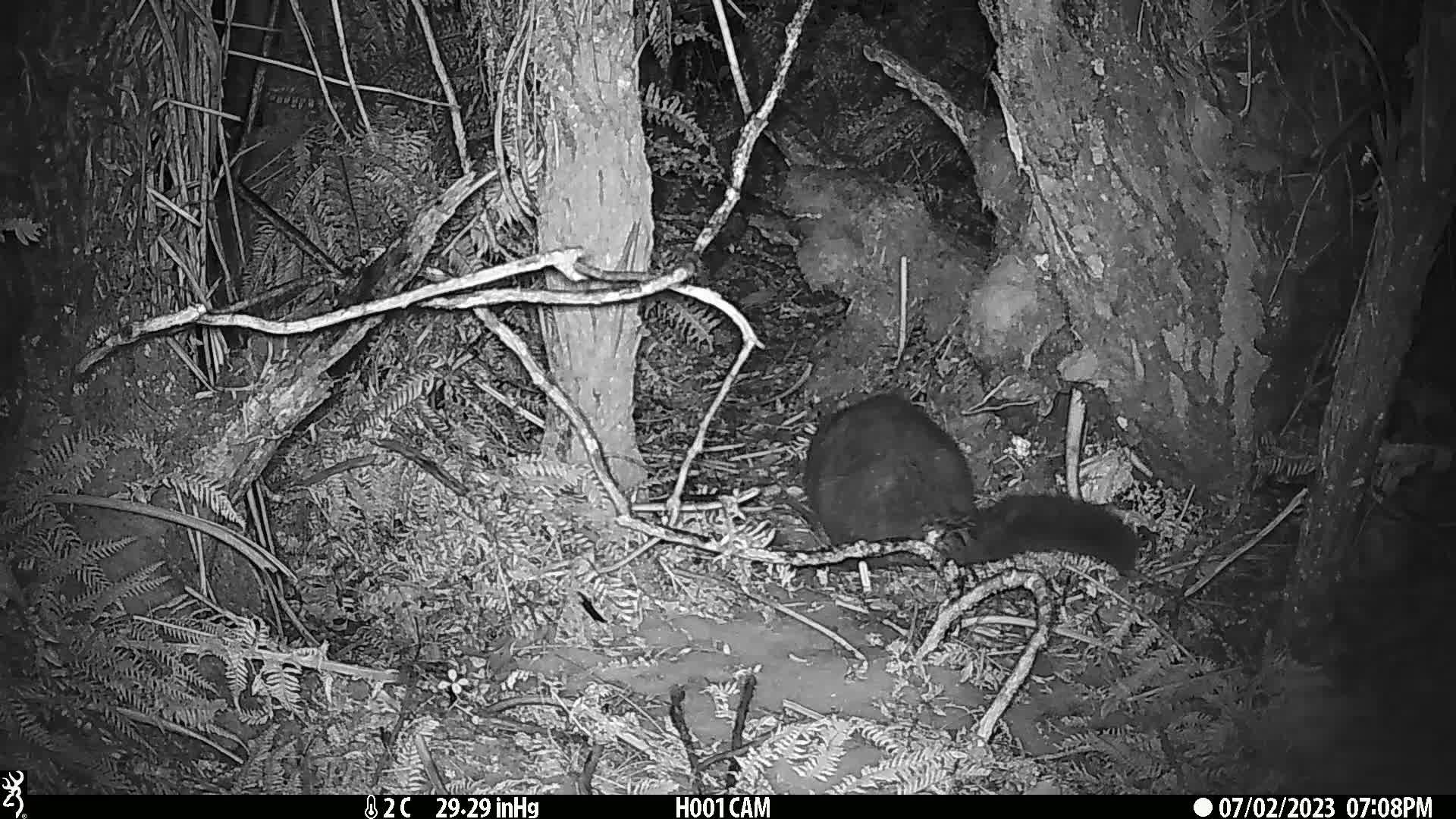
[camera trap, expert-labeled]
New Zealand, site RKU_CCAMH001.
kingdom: Animalia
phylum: Chordata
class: Mammalia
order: Diprotodontia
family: Phalangeridae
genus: Trichosurus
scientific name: Trichosurus vulpecula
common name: common brushtail possum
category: possum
Possum (common brushtail possum) (Trichosurus vulpecula).